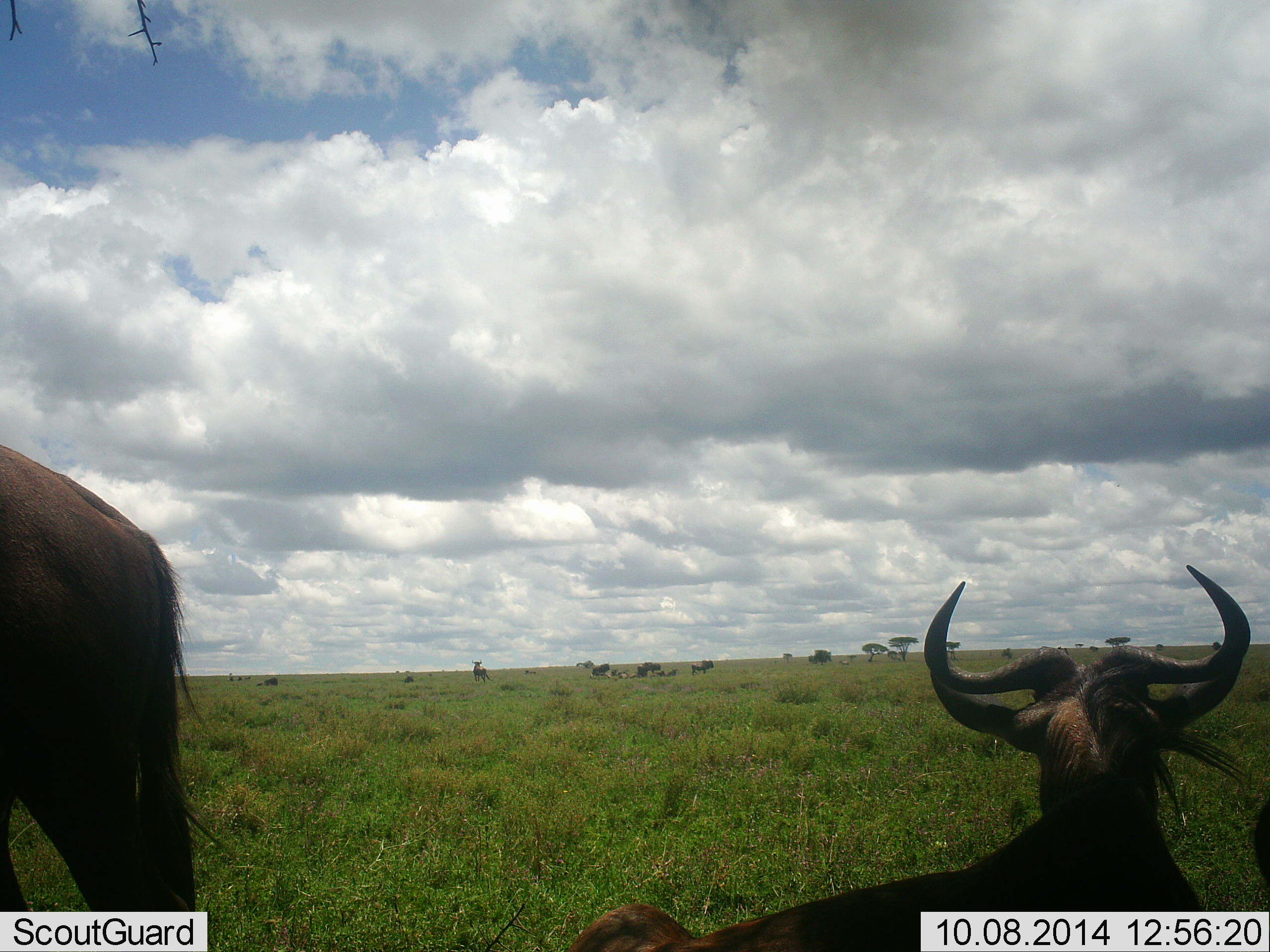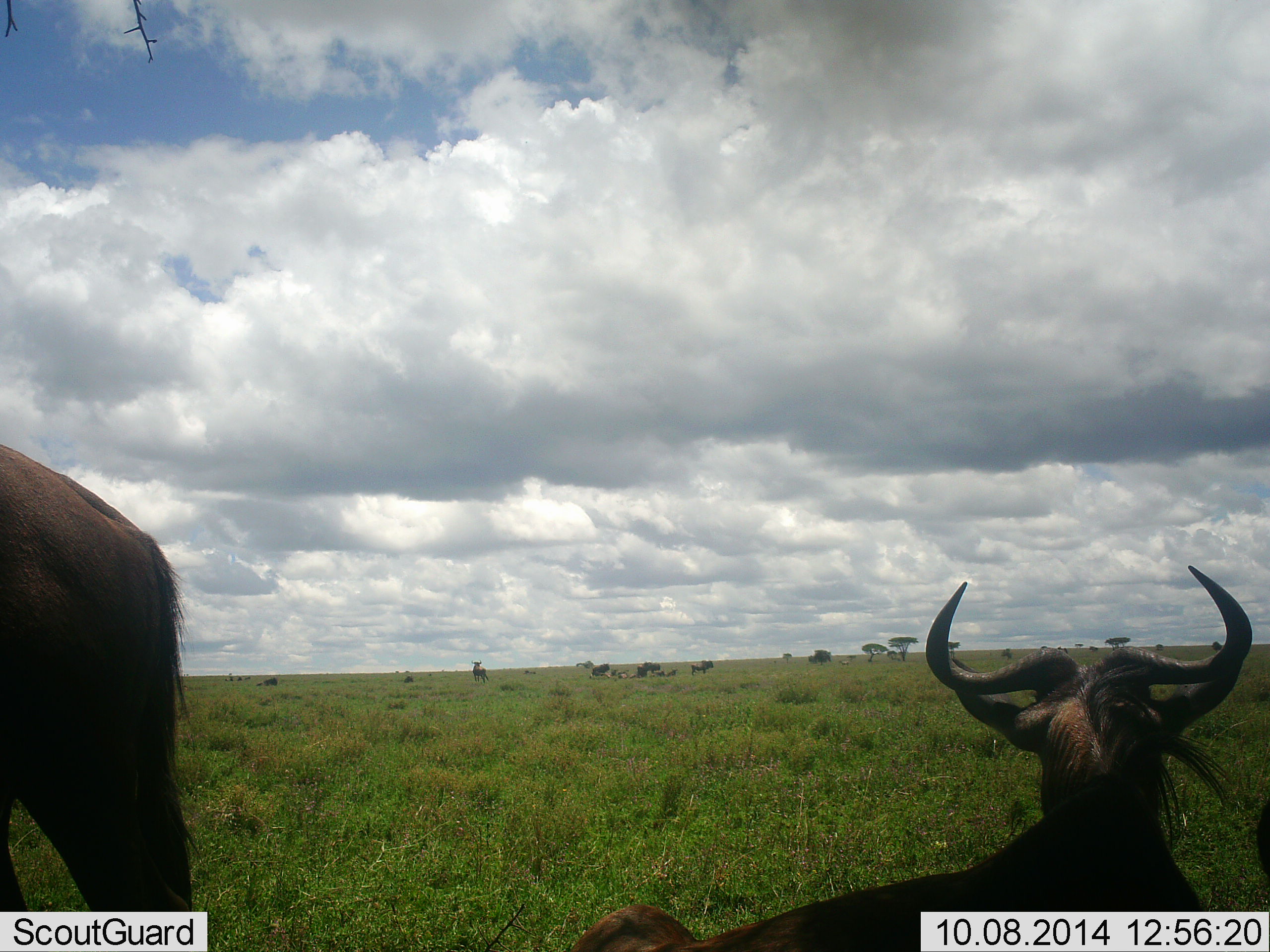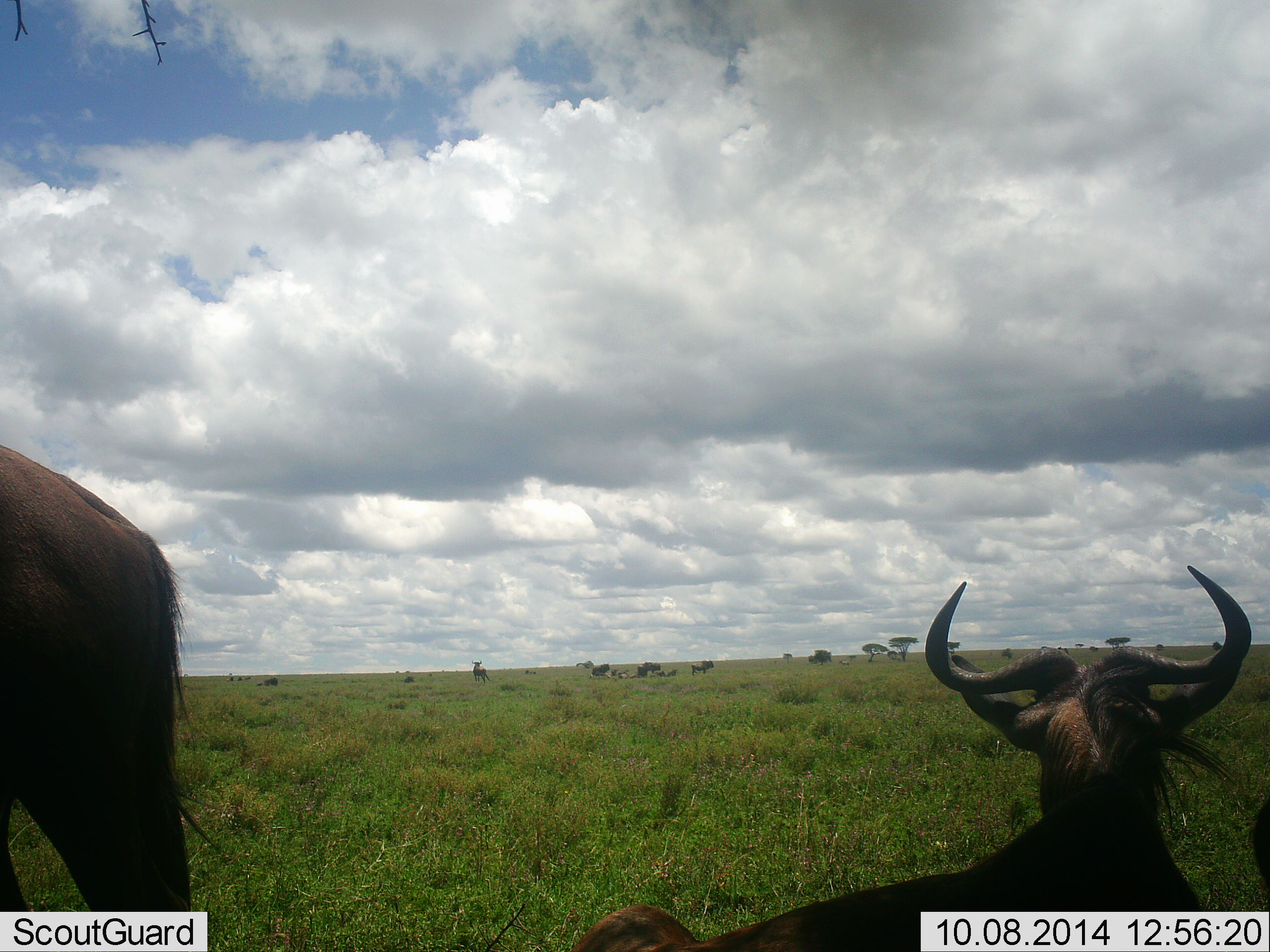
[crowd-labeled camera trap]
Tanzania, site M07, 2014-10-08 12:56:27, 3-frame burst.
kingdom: Animalia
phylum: Chordata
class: Mammalia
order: Artiodactyla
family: Bovidae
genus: Connochaetes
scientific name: Connochaetes taurinus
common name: blue wildebeest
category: wildebeest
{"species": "wildebeest (blue wildebeest) (Connochaetes taurinus)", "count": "8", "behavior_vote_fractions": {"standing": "80%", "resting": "80%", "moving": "20%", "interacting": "0%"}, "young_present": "0%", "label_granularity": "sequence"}